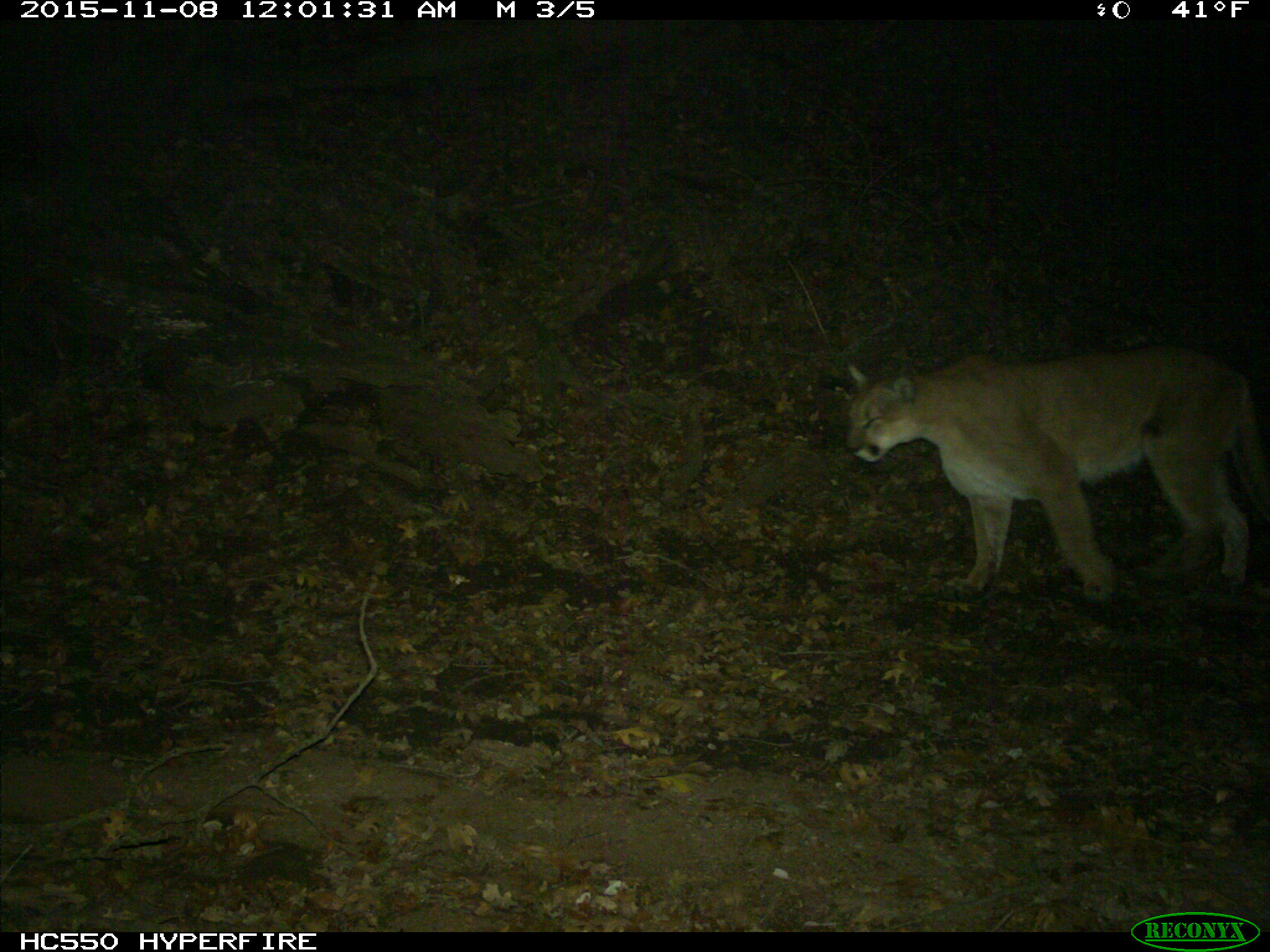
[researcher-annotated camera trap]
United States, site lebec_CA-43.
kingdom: Animalia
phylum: Chordata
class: Mammalia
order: Carnivora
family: Felidae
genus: Puma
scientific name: Puma concolor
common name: mountain lion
Puma concolor (mountain lion).